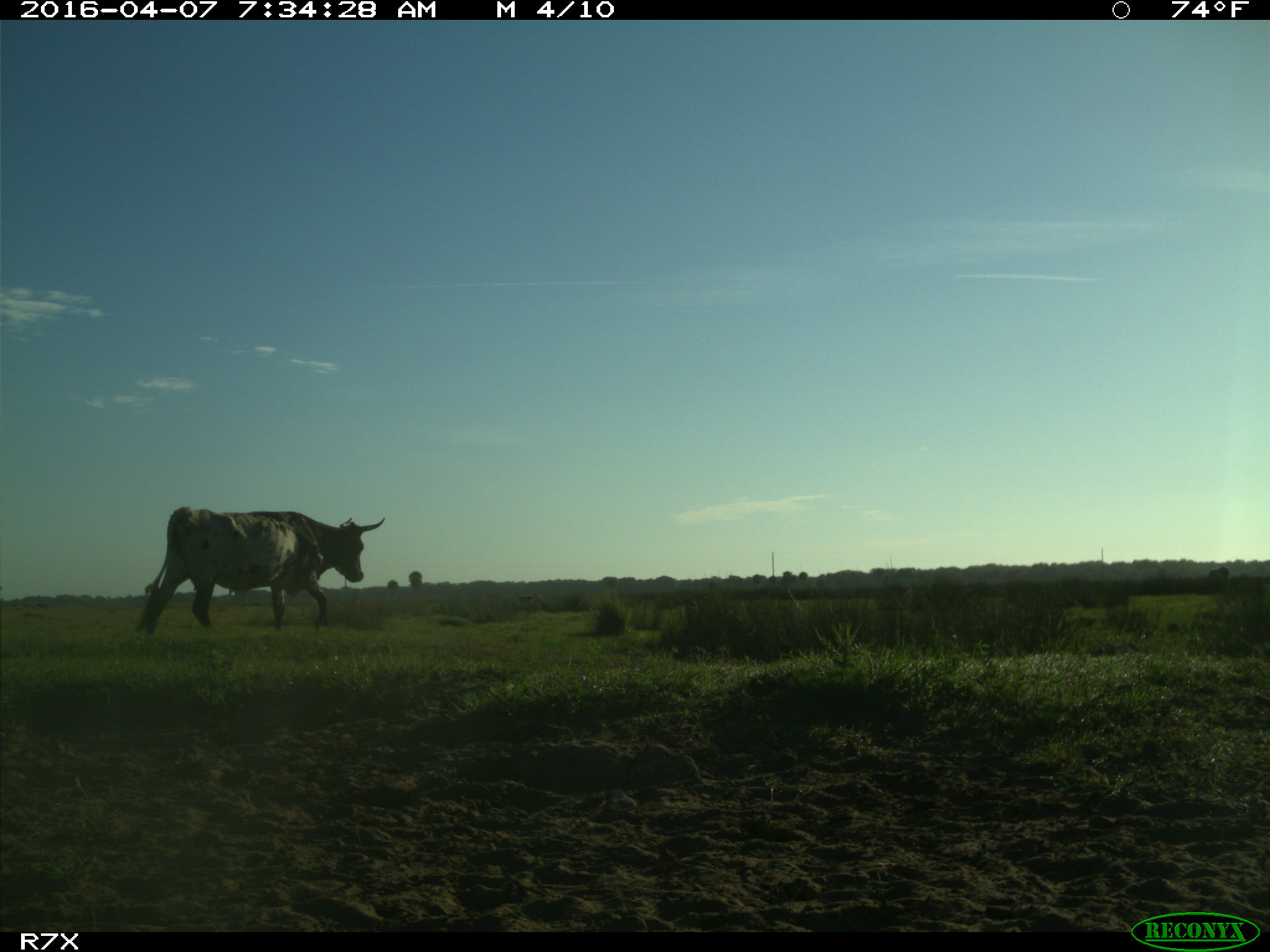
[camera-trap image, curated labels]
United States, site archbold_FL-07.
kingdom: Animalia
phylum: Chordata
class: Mammalia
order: Artiodactyla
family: Bovidae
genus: Bos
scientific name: Bos taurus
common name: domestic cow